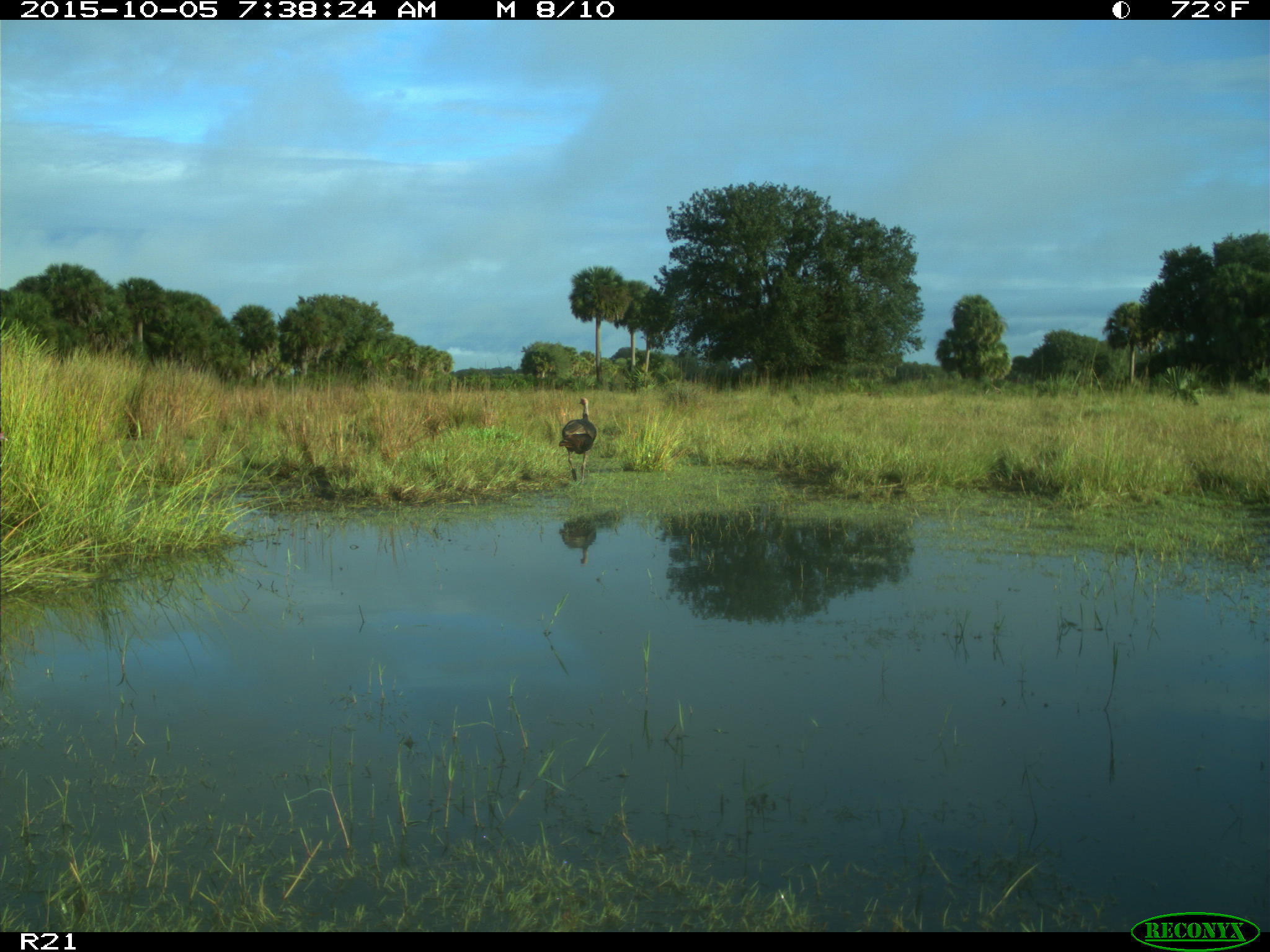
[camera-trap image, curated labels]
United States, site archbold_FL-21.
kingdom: Animalia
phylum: Chordata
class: Aves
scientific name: Aves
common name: birds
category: unidentified bird